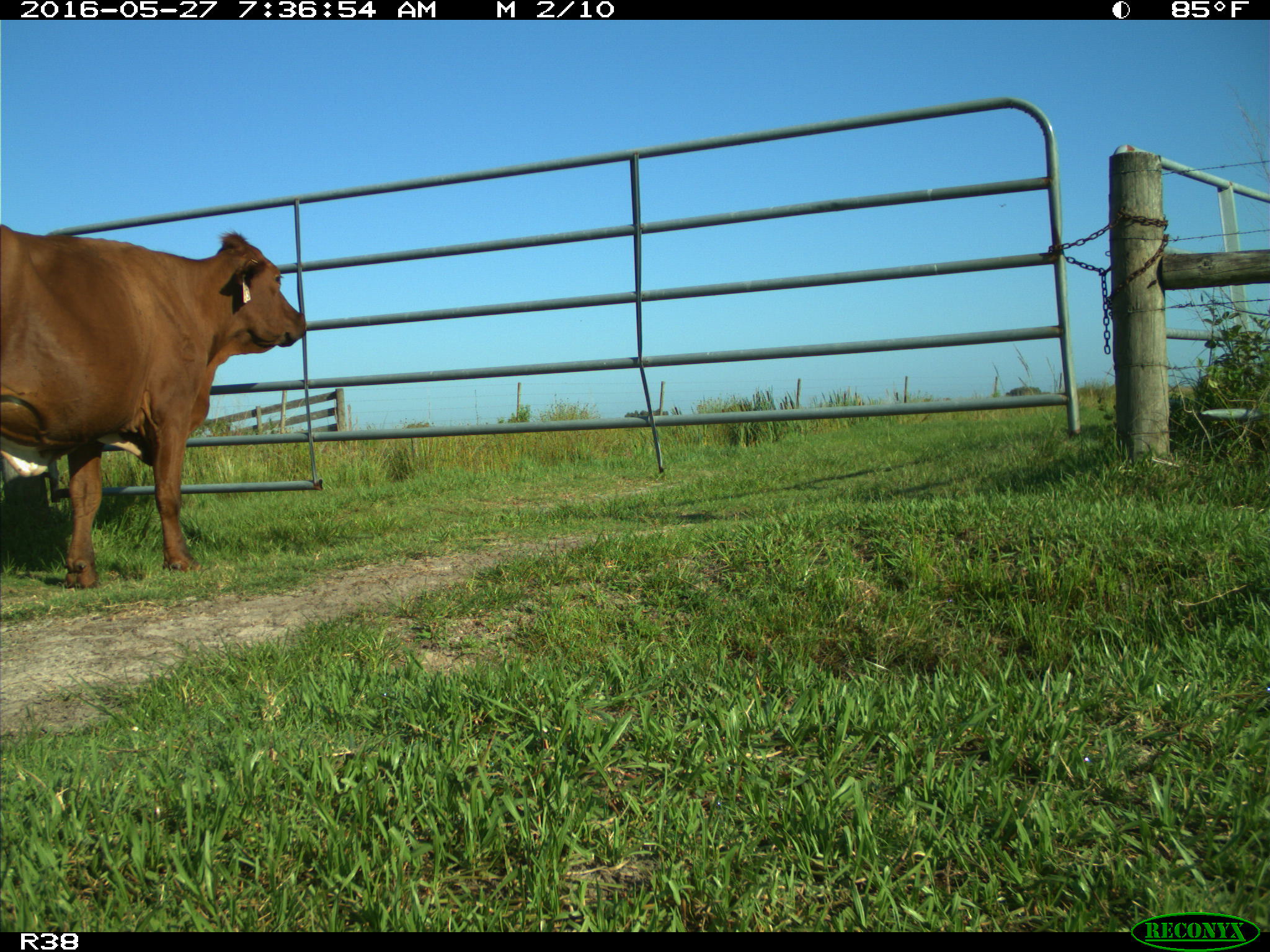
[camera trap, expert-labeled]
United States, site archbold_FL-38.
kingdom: Animalia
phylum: Chordata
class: Mammalia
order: Artiodactyla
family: Bovidae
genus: Bos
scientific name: Bos taurus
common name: domestic cow